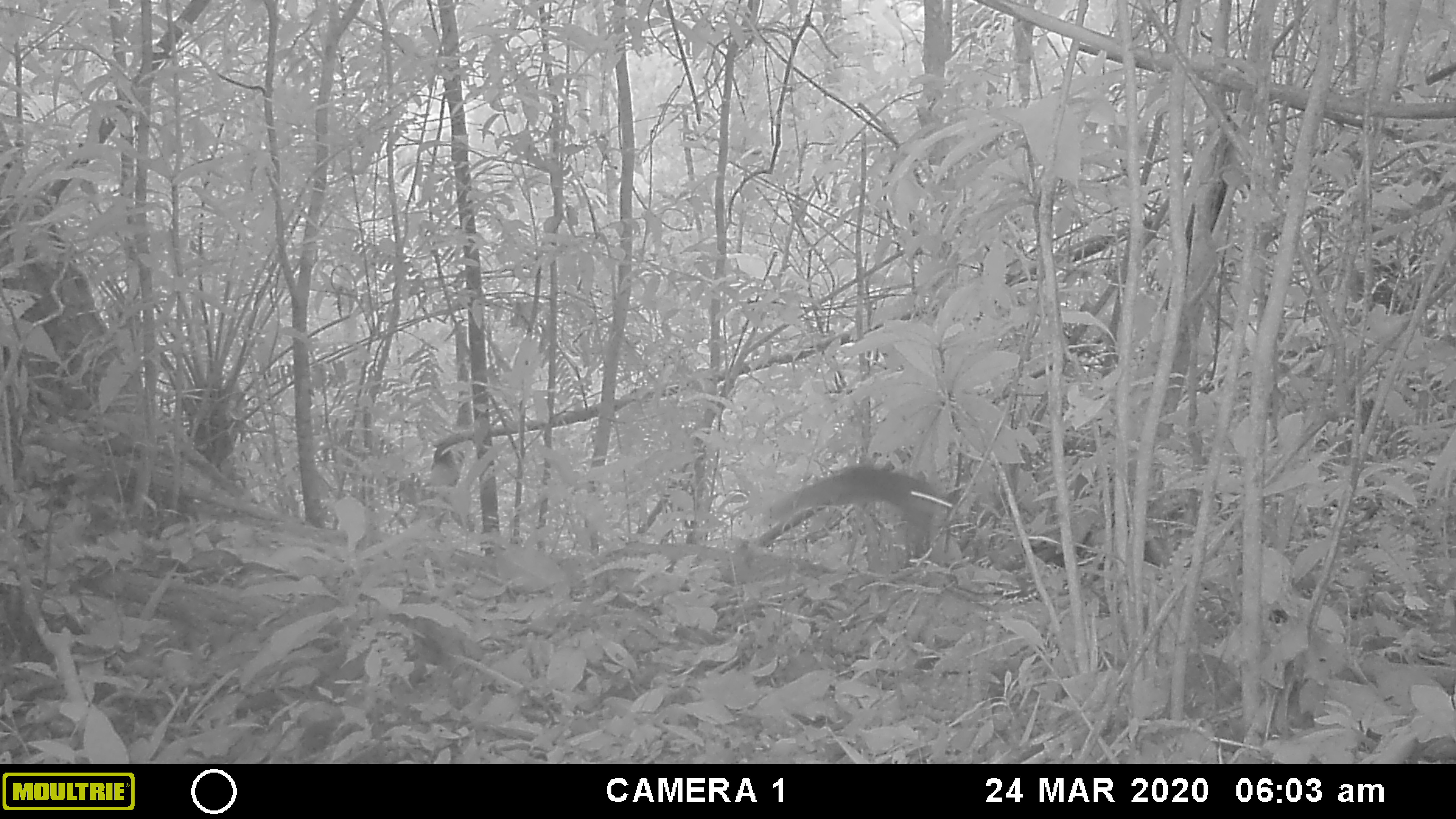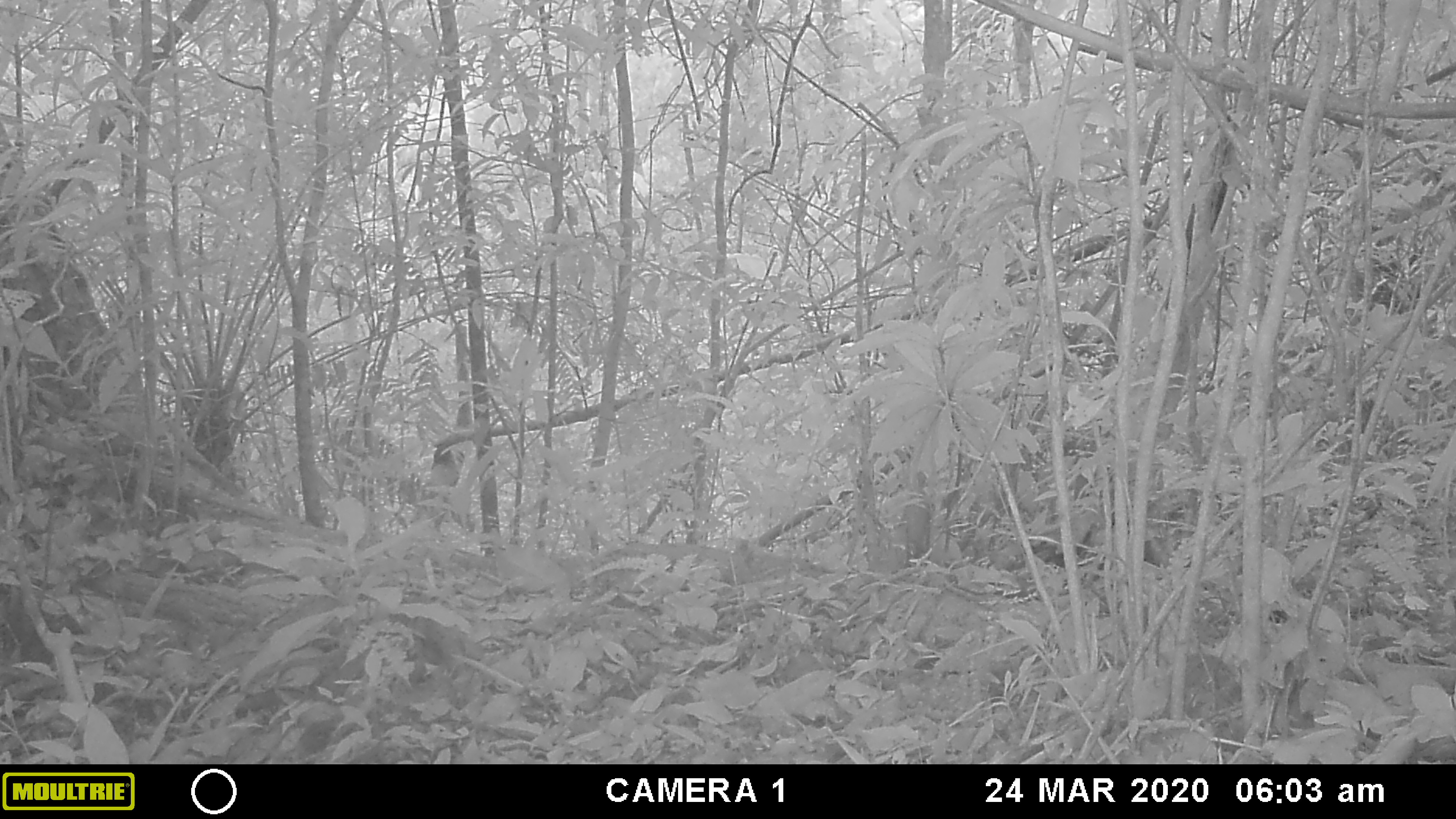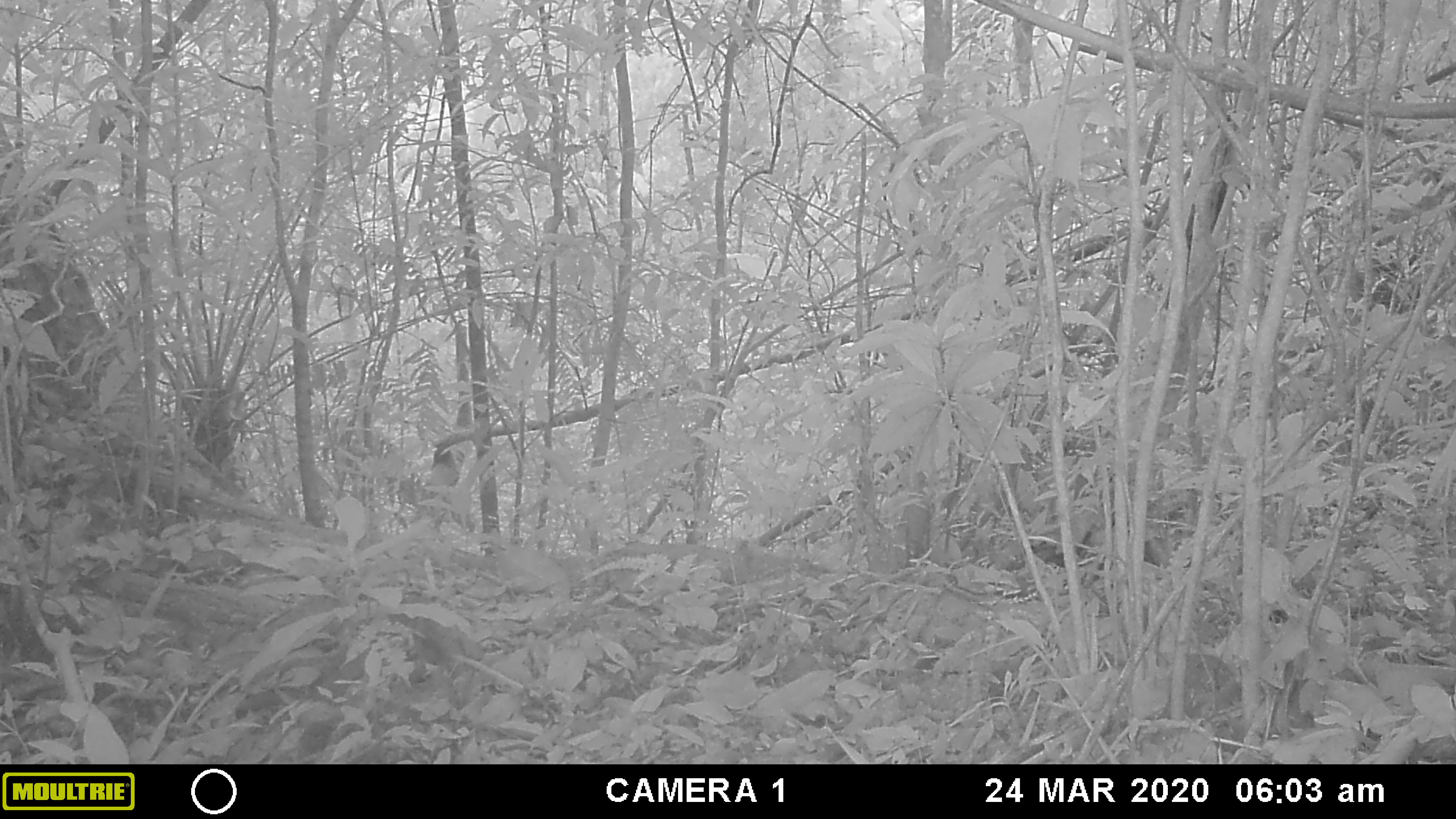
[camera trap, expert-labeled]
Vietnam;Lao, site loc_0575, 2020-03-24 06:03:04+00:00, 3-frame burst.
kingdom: Animalia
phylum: Chordata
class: Mammalia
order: Rodentia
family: Sciuridae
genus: Dremomys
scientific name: Dremomys rufigenis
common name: red-cheeked squirrel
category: red cheeked squirrel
Red cheeked squirrel (red-cheeked squirrel) (Dremomys rufigenis). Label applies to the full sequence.